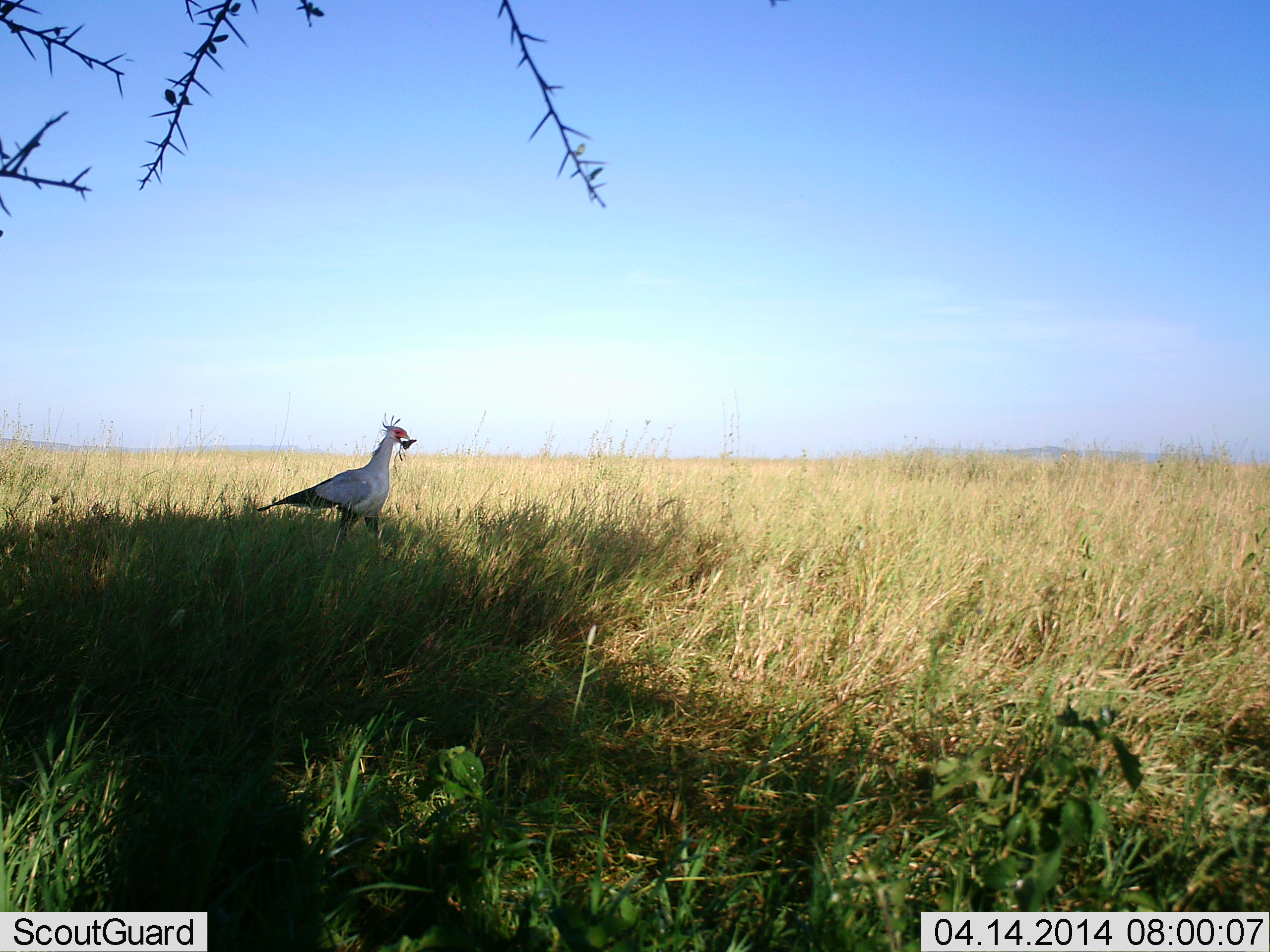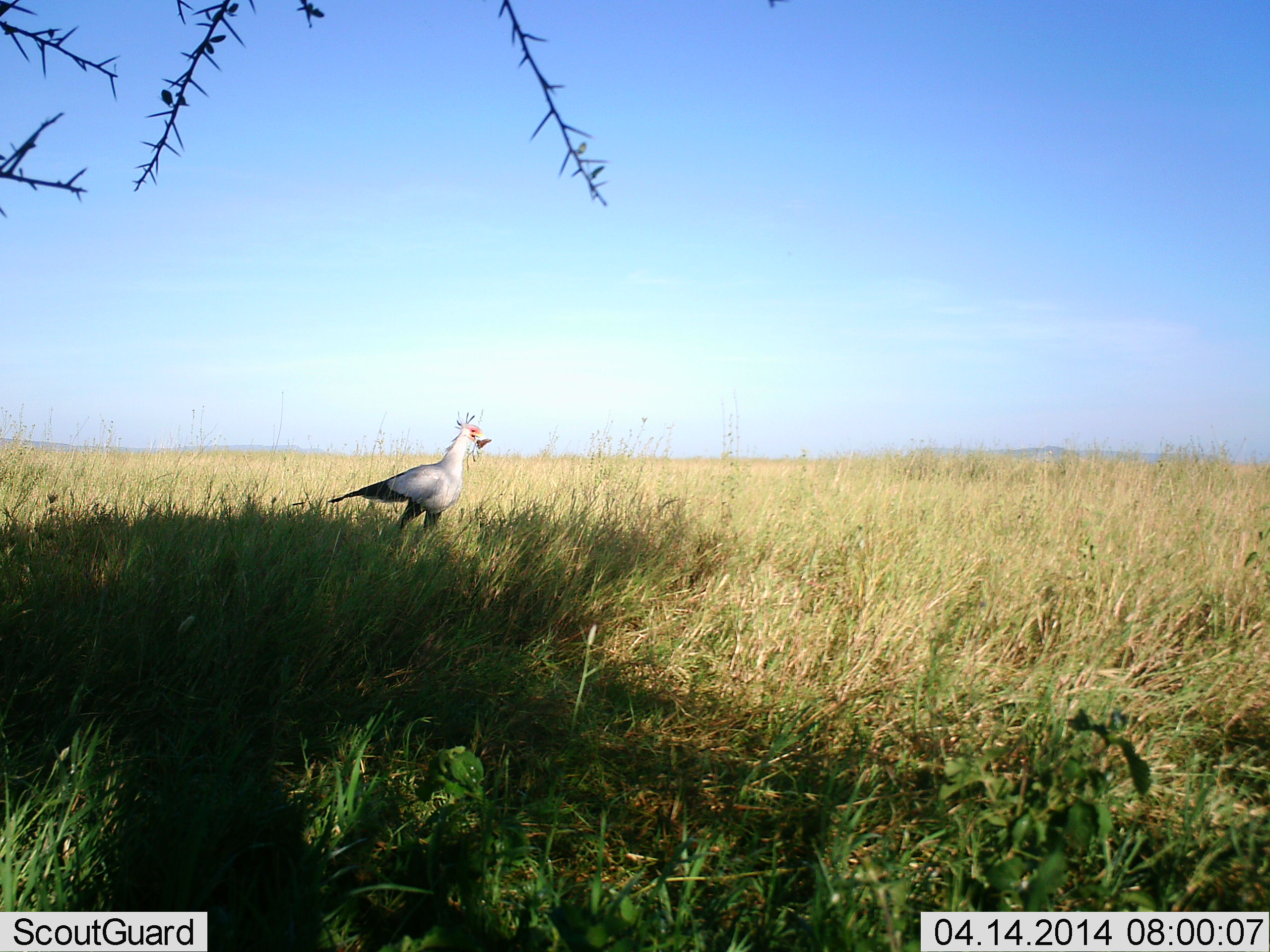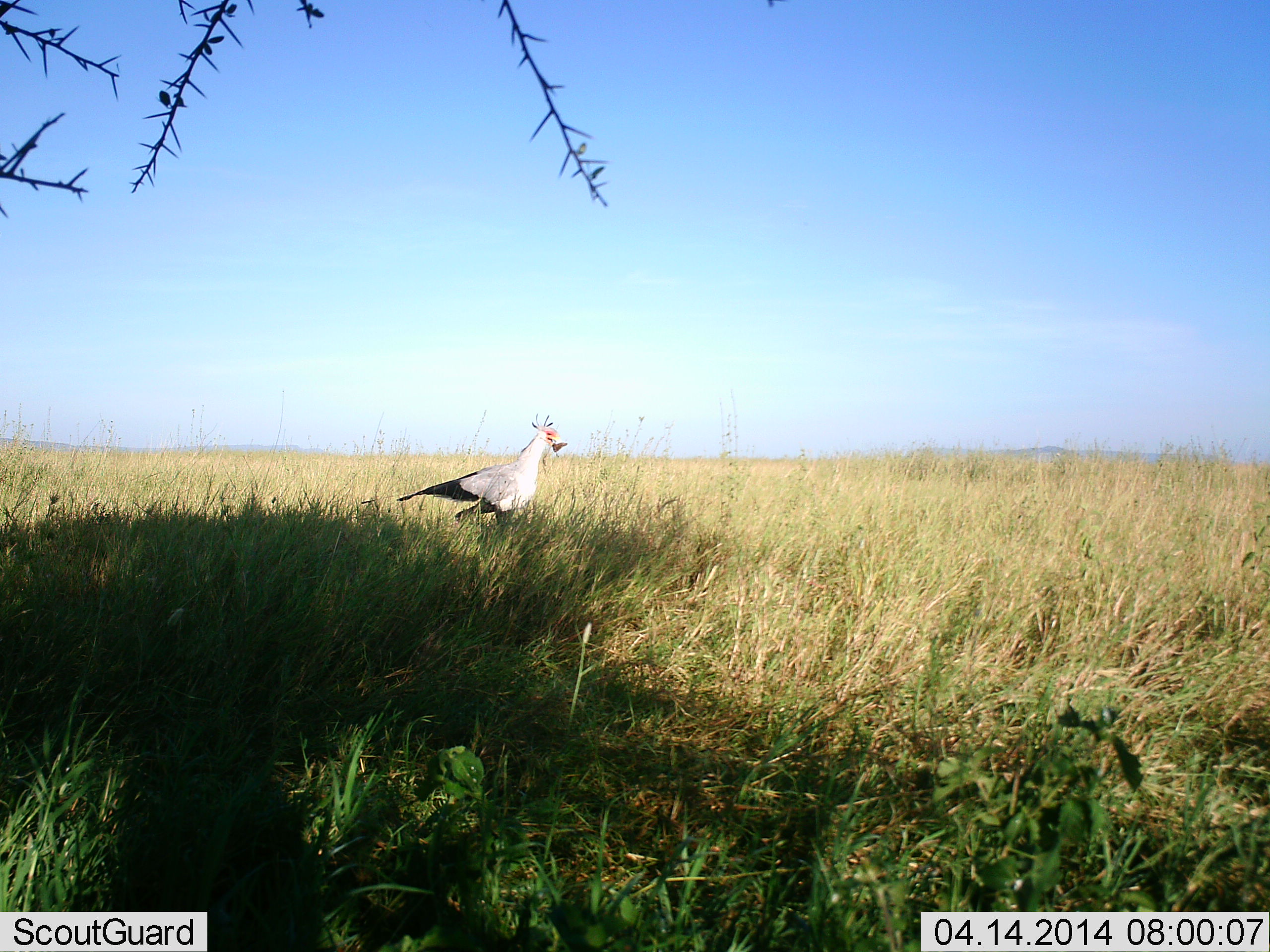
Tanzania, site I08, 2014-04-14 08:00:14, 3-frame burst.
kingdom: Animalia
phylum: Chordata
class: Aves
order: Accipitriformes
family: Sagittariidae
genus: Sagittarius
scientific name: Sagittarius serpentarius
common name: secretary bird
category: secretarybird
Secretarybird (secretary bird) (Sagittarius serpentarius), count 1. Behavior (volunteer vote fractions): standing 10%, resting 0%, moving 80%, interacting 10%. Young present (vote fraction): 0%. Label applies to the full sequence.